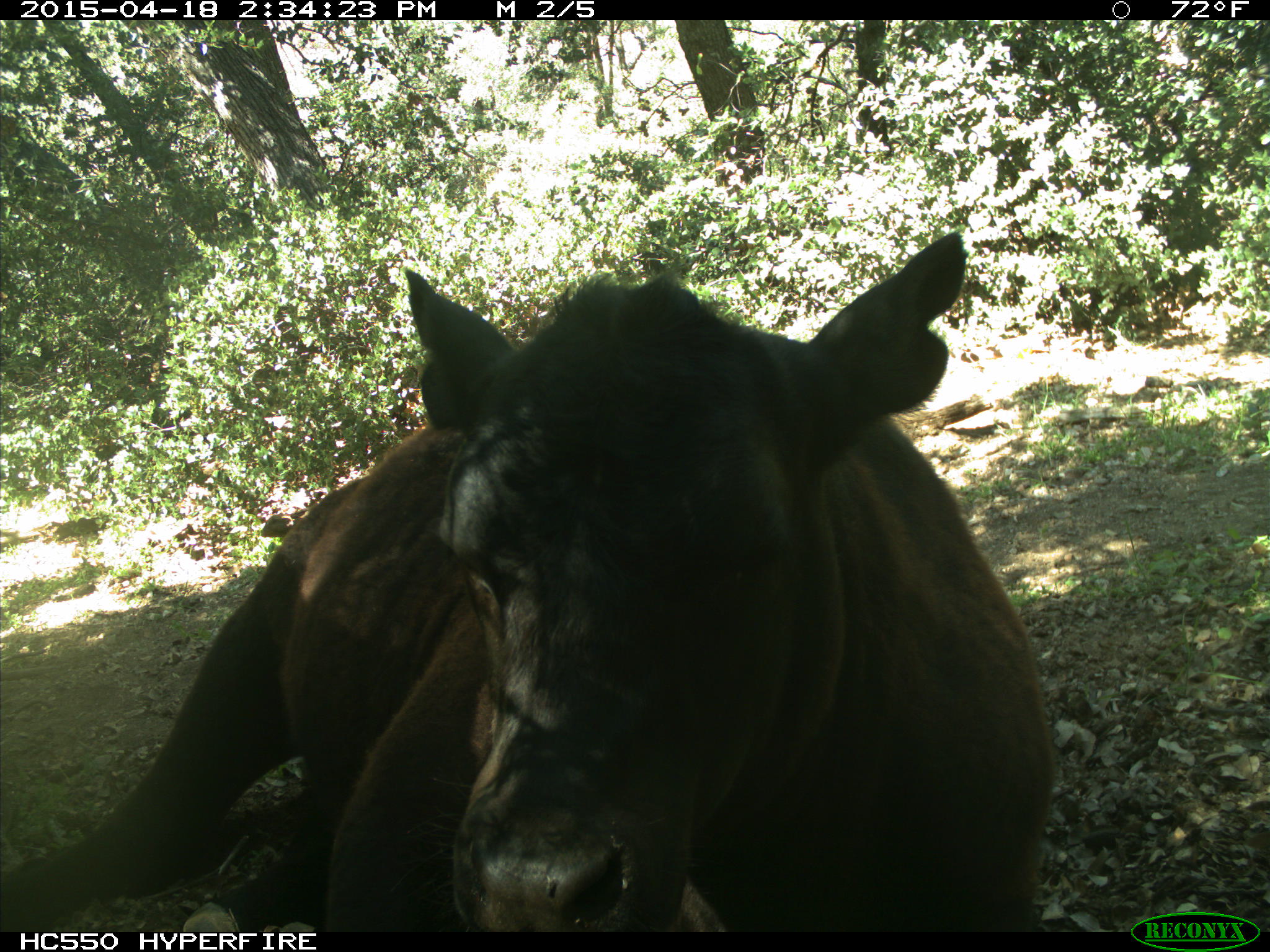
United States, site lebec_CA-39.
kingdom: Animalia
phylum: Chordata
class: Mammalia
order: Artiodactyla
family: Bovidae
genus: Bos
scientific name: Bos taurus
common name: domestic cow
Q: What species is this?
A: Bos taurus (domestic cow).